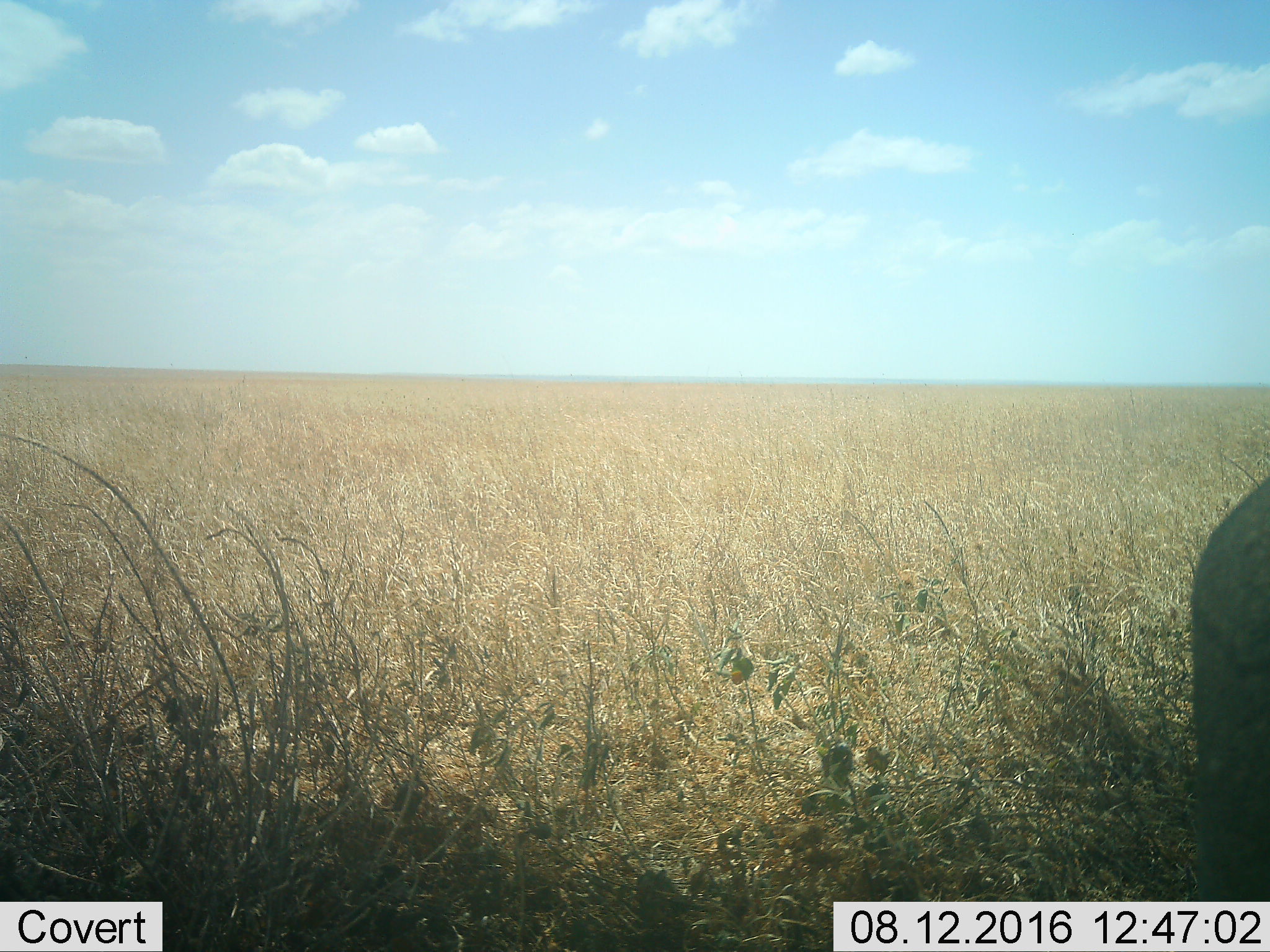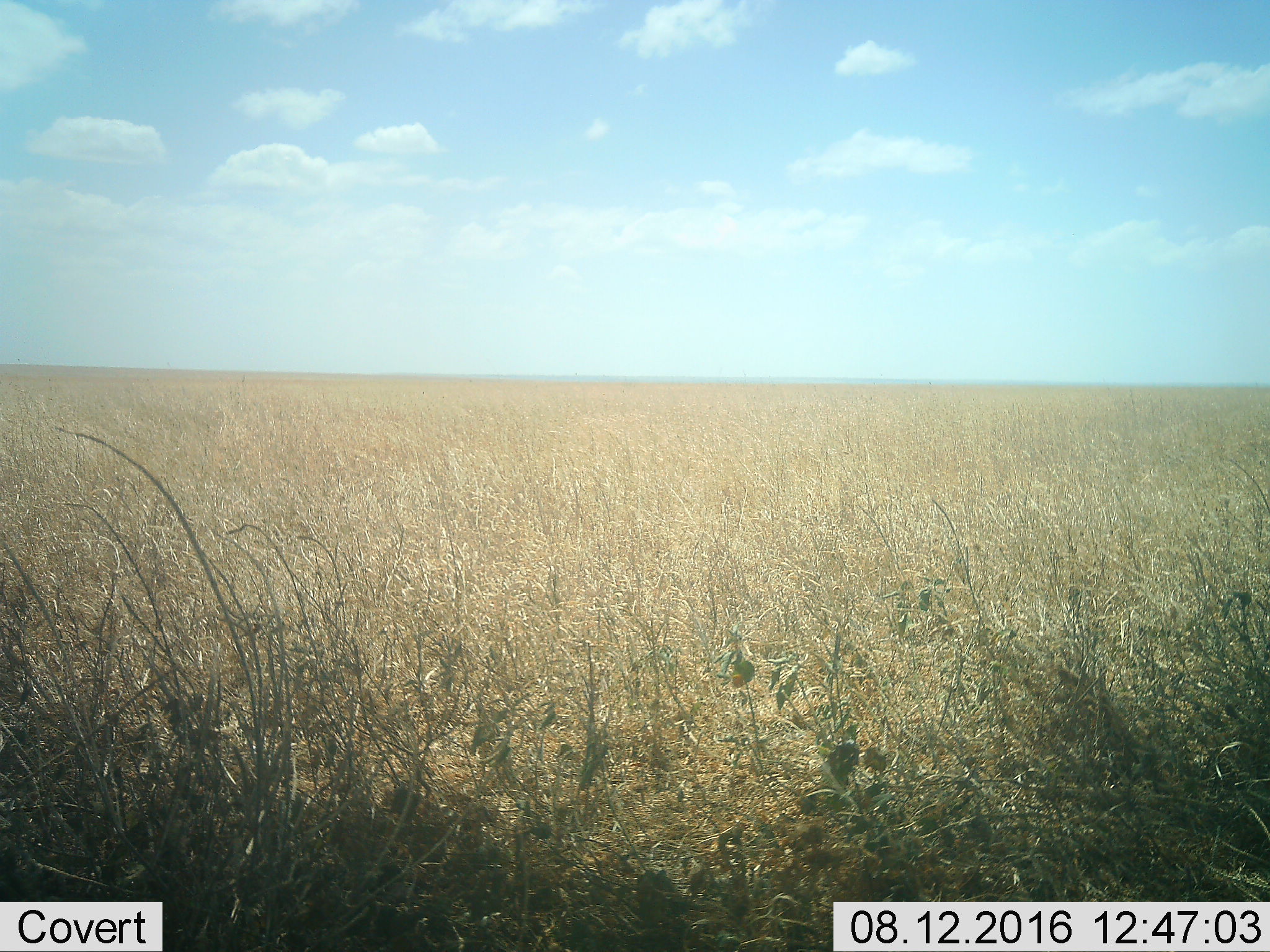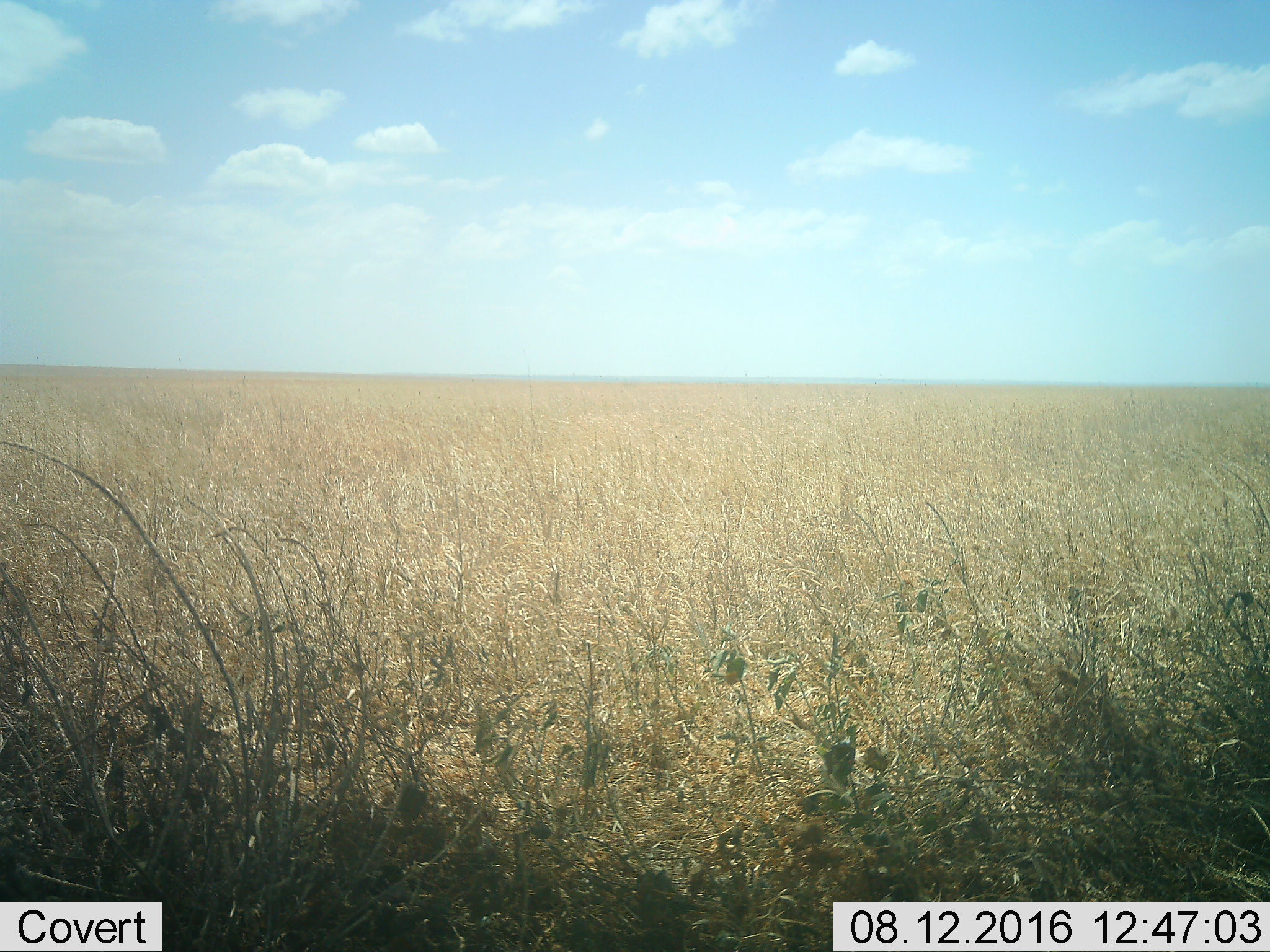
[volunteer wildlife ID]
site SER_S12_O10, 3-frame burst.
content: unidentified animal